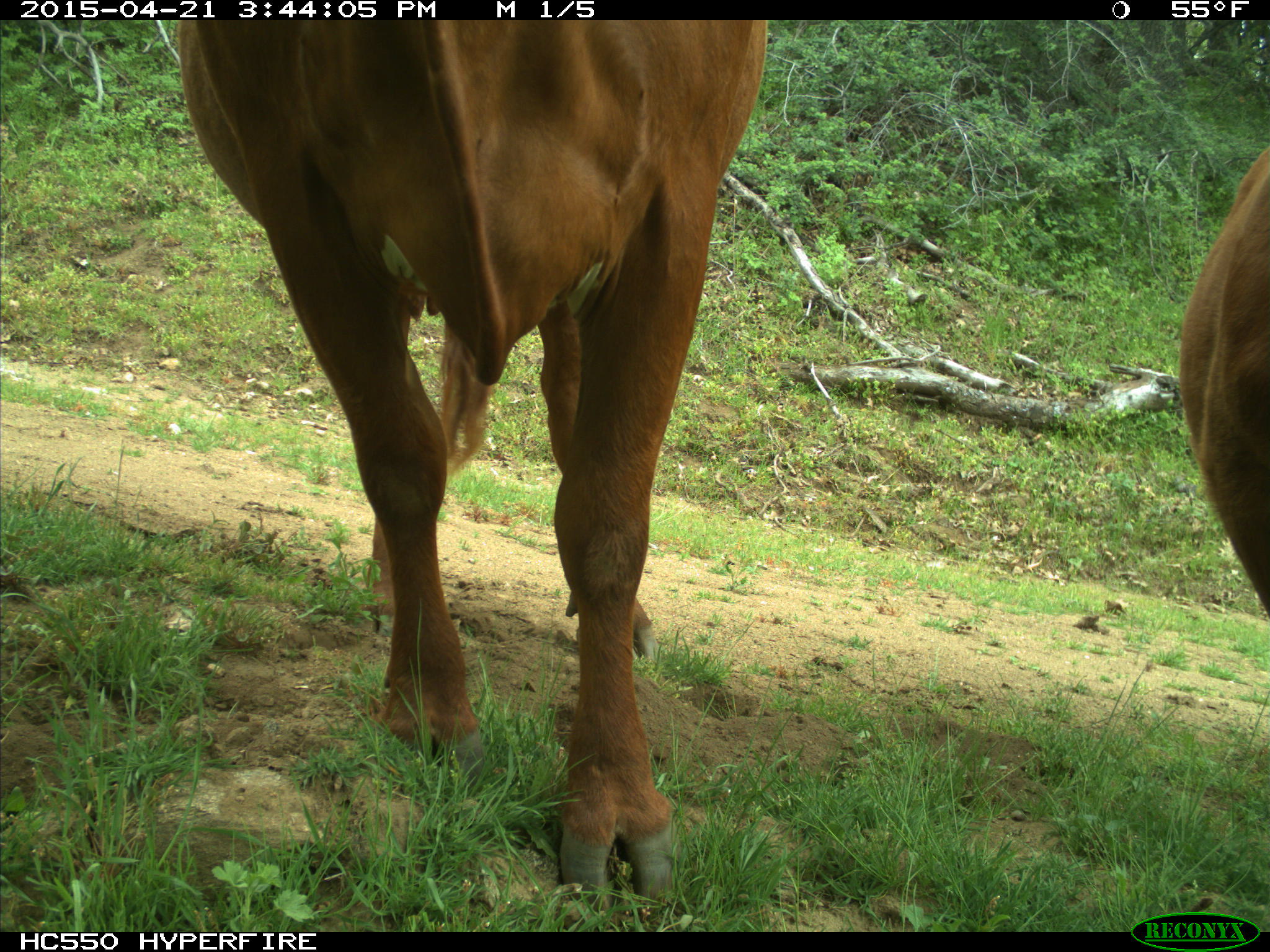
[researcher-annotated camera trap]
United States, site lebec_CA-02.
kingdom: Animalia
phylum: Chordata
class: Mammalia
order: Artiodactyla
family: Bovidae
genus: Bos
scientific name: Bos taurus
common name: domestic cow